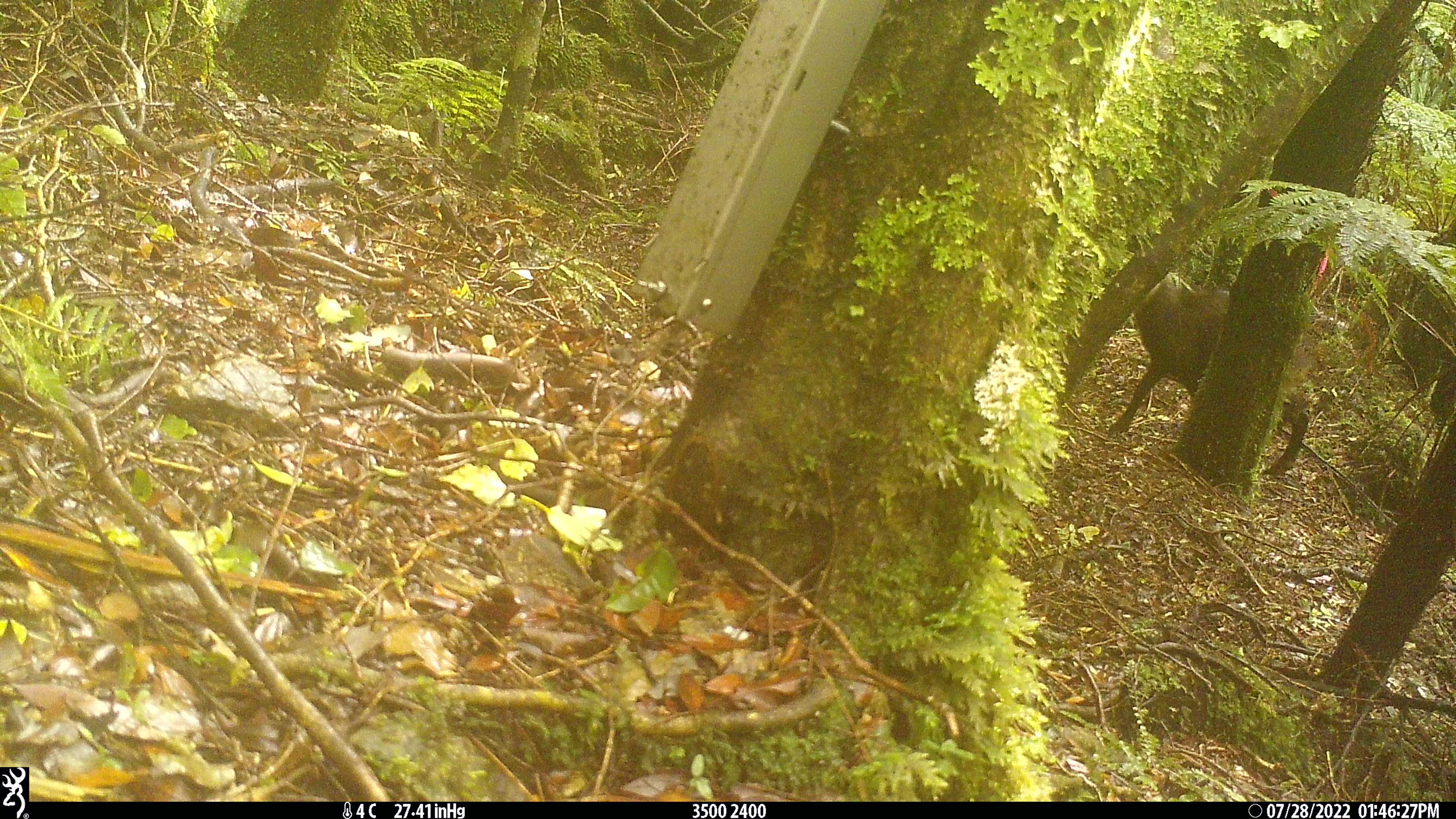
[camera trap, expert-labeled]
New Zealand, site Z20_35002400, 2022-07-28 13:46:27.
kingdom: Animalia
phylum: Chordata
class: Mammalia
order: Artiodactyla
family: Bovidae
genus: Rupicapra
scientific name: Rupicapra rupicapra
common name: alpine chamois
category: chamois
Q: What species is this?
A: Chamois (alpine chamois) (Rupicapra rupicapra).